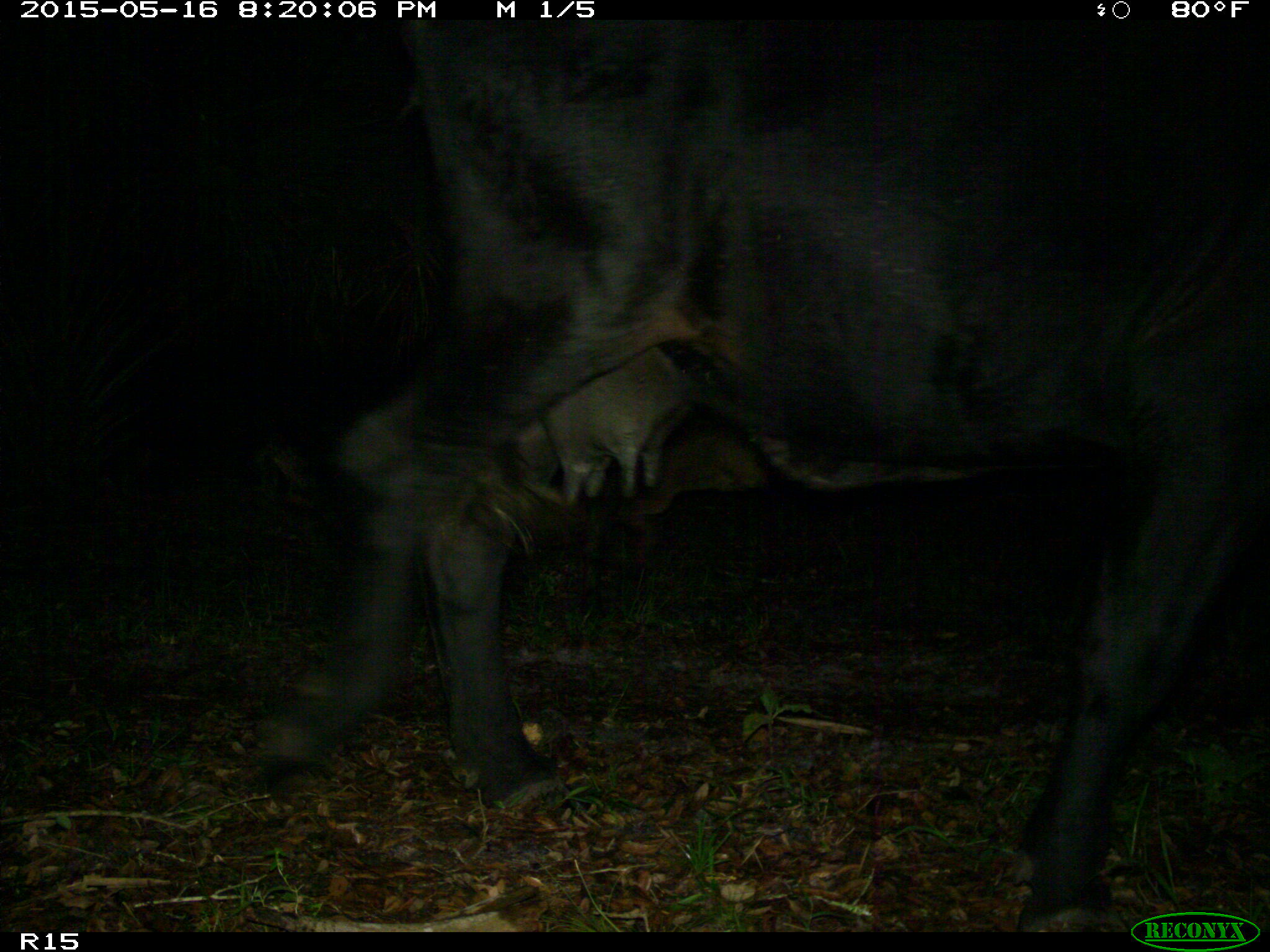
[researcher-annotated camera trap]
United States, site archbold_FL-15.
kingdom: Animalia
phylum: Chordata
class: Mammalia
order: Artiodactyla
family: Bovidae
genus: Bos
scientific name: Bos taurus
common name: domestic cow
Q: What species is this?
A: Bos taurus (domestic cow).